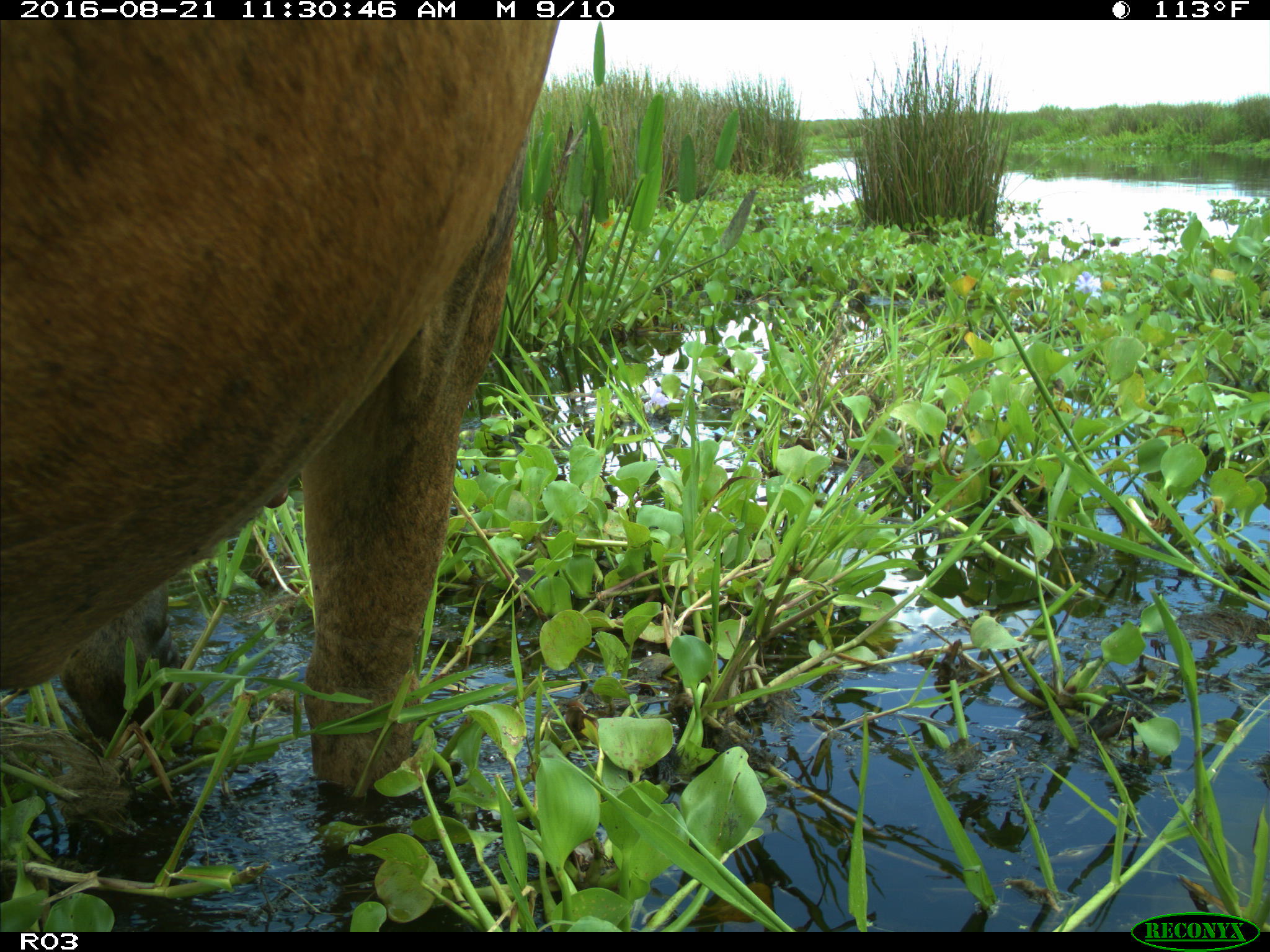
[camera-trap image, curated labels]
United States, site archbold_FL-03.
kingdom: Animalia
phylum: Chordata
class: Mammalia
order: Artiodactyla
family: Bovidae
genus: Bos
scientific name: Bos taurus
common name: domestic cow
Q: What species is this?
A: Bos taurus (domestic cow).